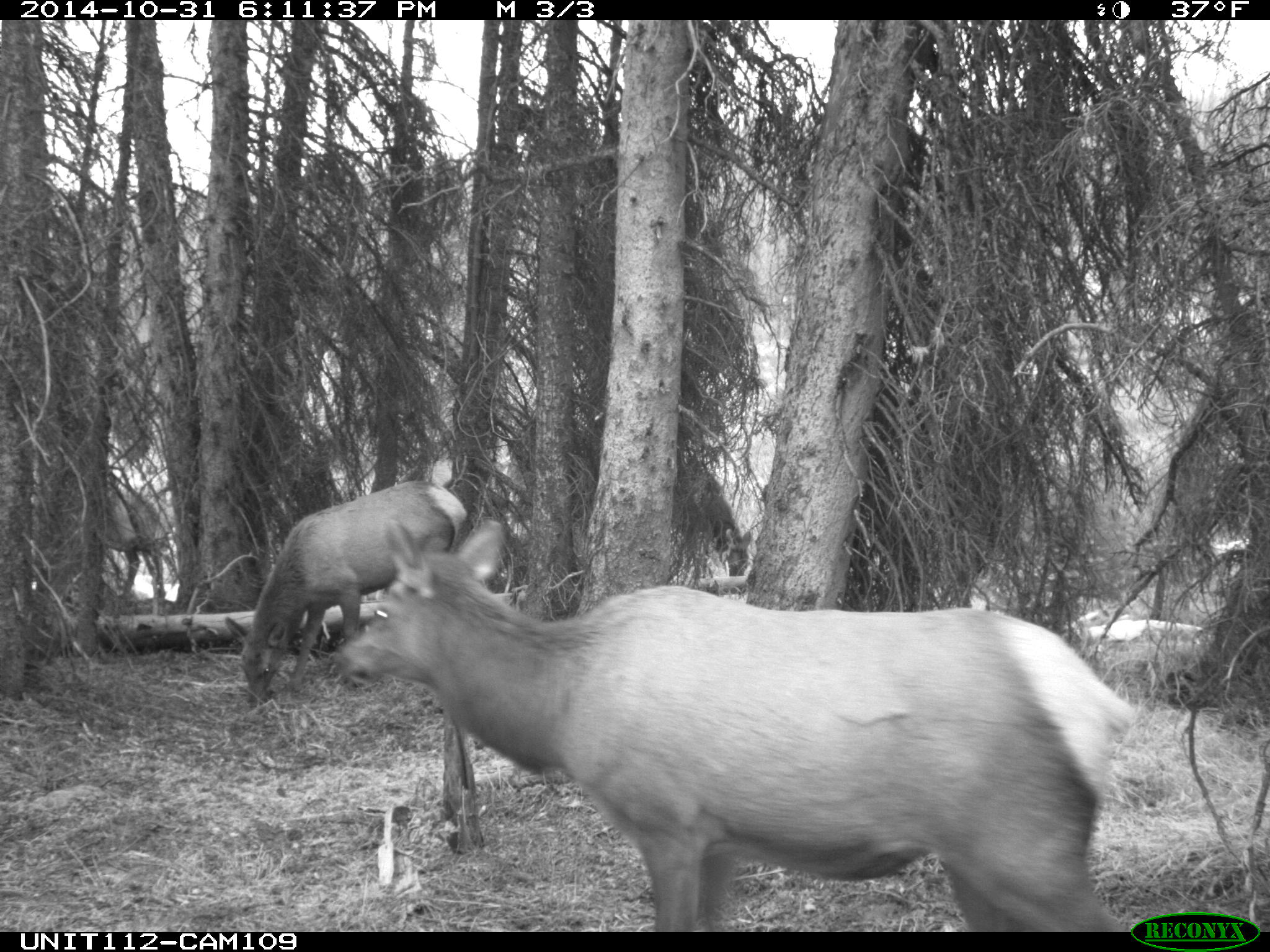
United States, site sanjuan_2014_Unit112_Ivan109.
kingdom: Animalia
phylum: Chordata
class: Mammalia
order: Artiodactyla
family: Cervidae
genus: Cervus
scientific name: Cervus elaphus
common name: red deer